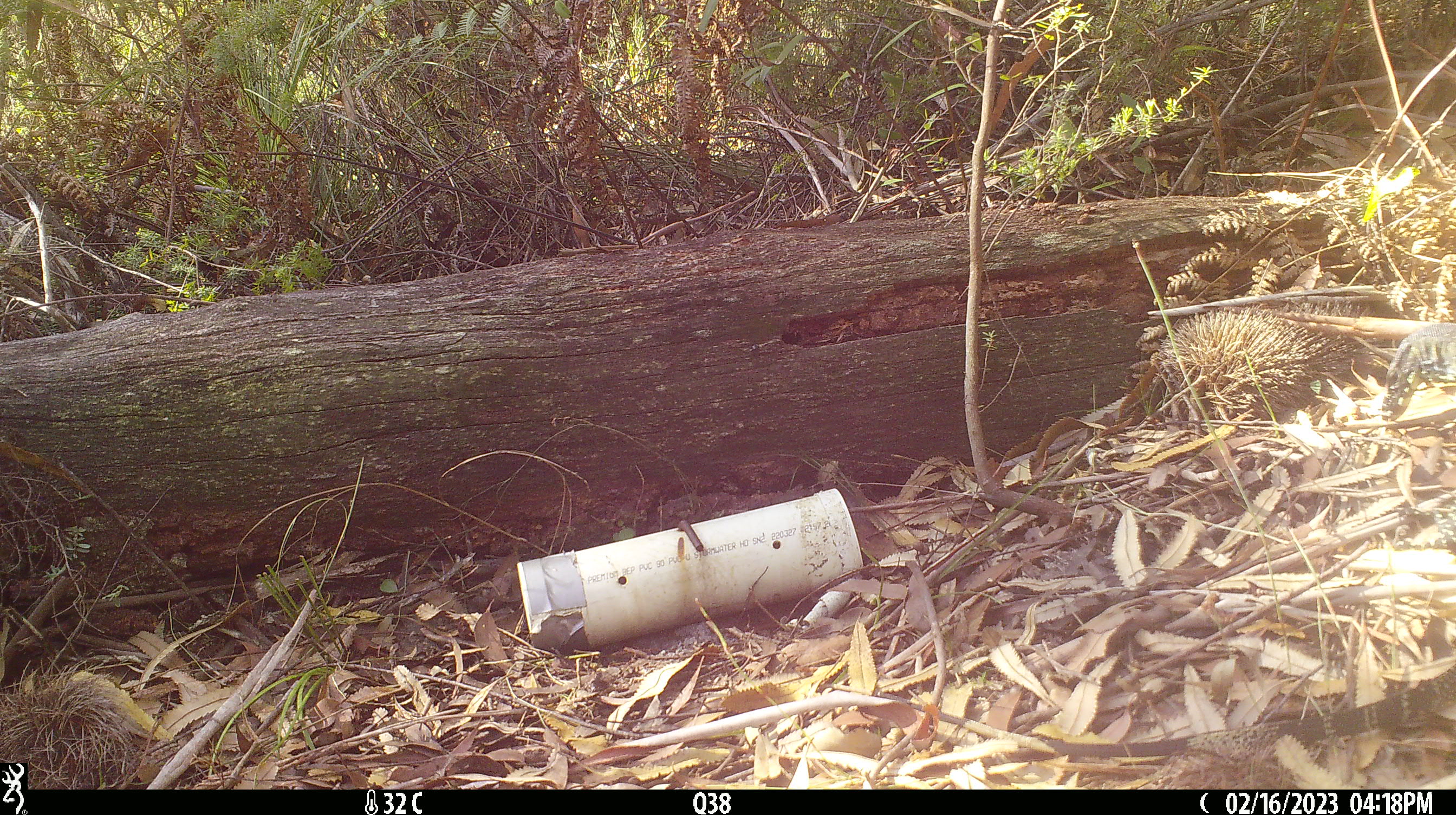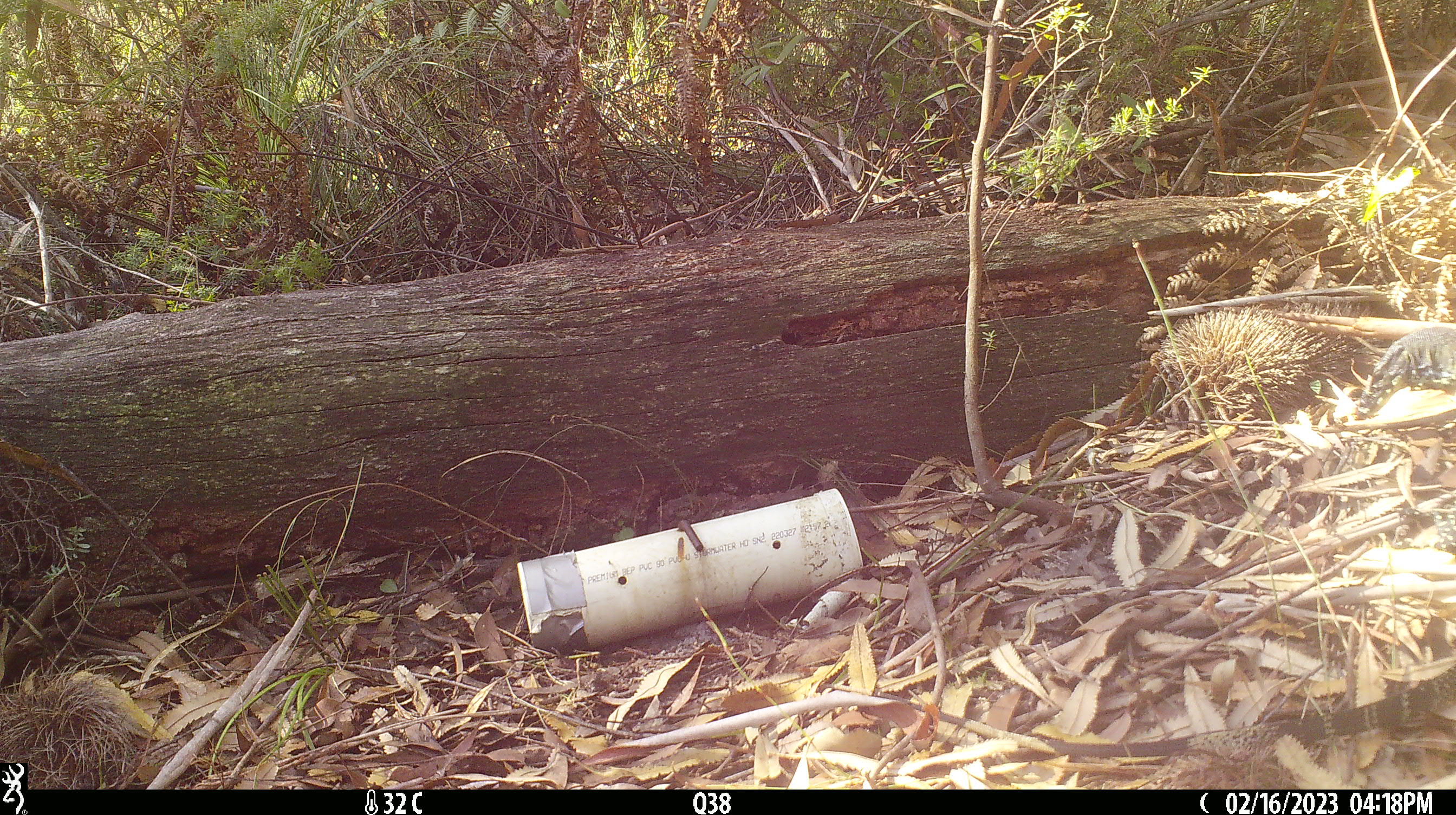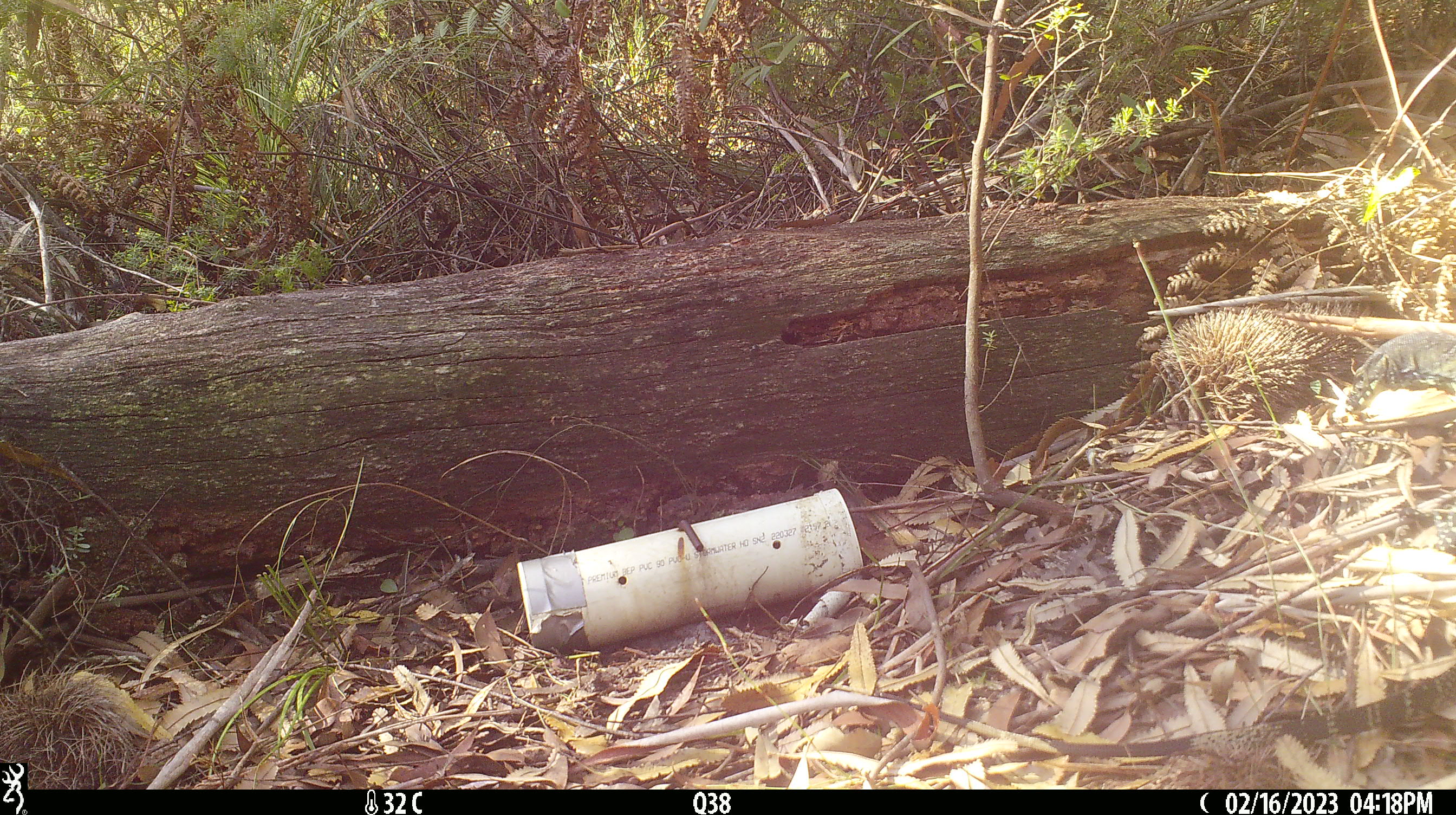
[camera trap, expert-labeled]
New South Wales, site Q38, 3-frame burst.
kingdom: Animalia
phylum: Chordata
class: Reptilia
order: Squamata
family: Varanidae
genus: Varanus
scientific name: Varanus varius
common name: lace monitor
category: goanna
Goanna (lace monitor) (Varanus varius).